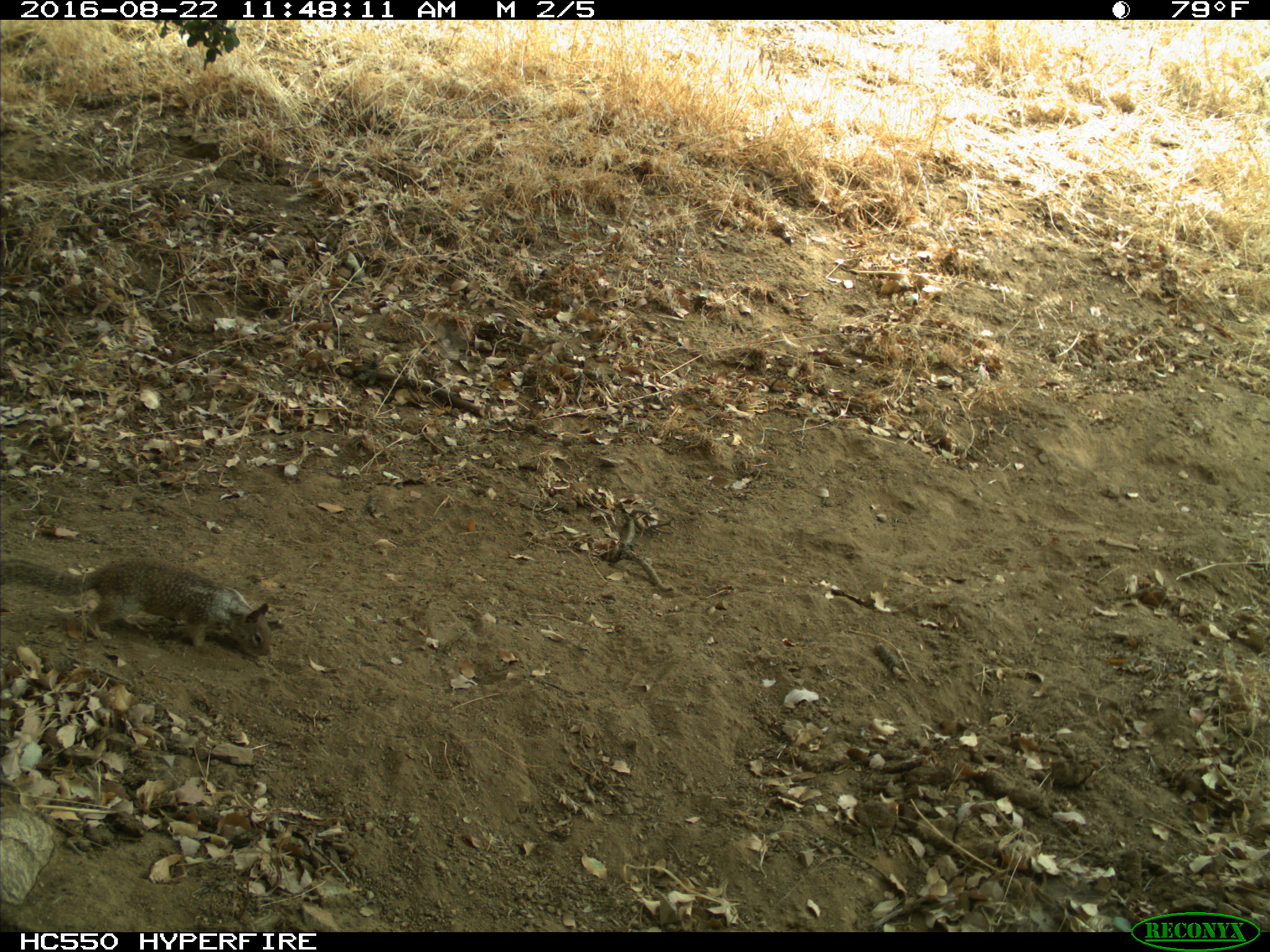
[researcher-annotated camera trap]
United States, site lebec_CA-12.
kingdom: Animalia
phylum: Chordata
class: Mammalia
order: Rodentia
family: Sciuridae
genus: Otospermophilus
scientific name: Otospermophilus beecheyi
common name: california ground squirrel